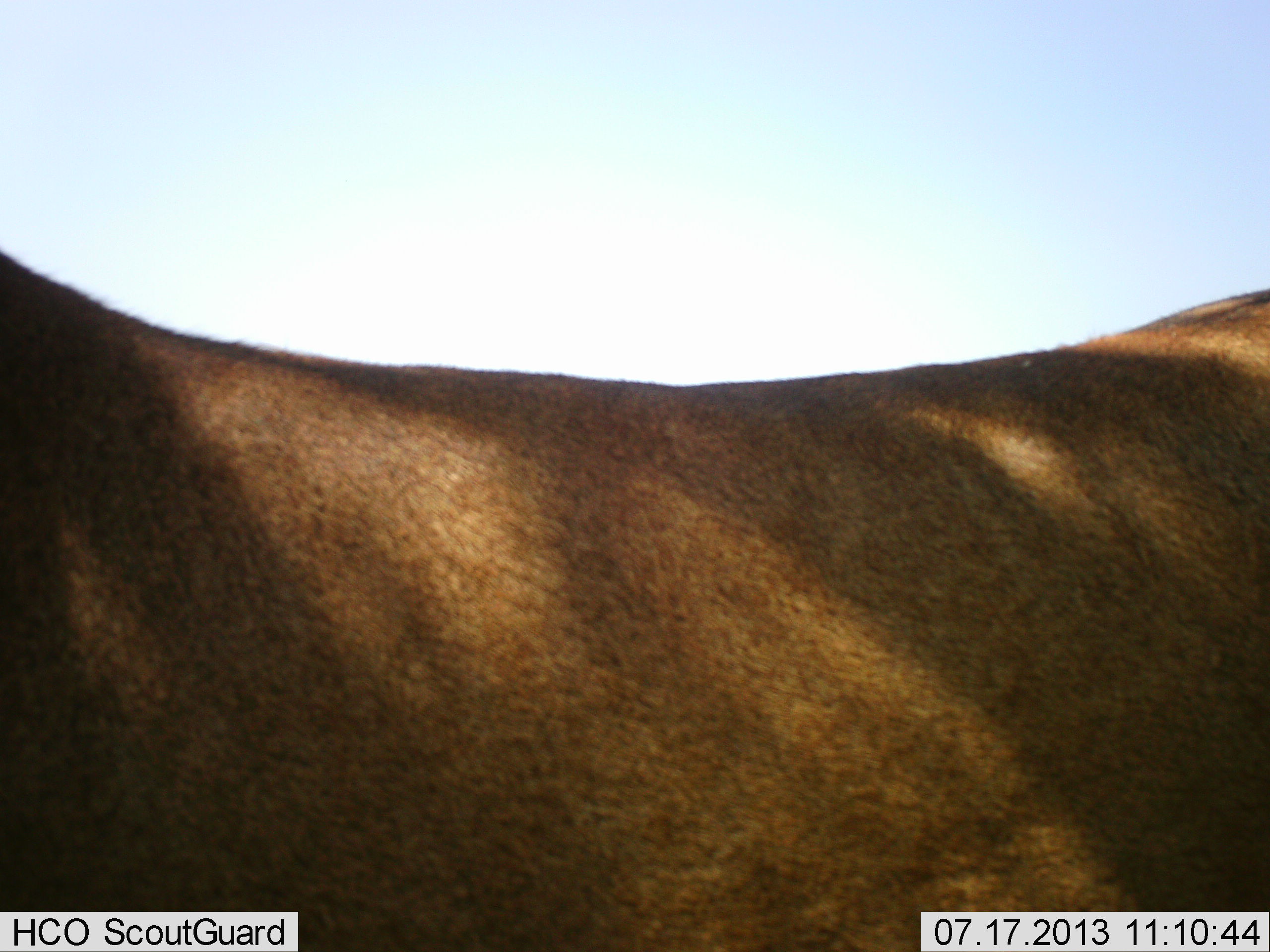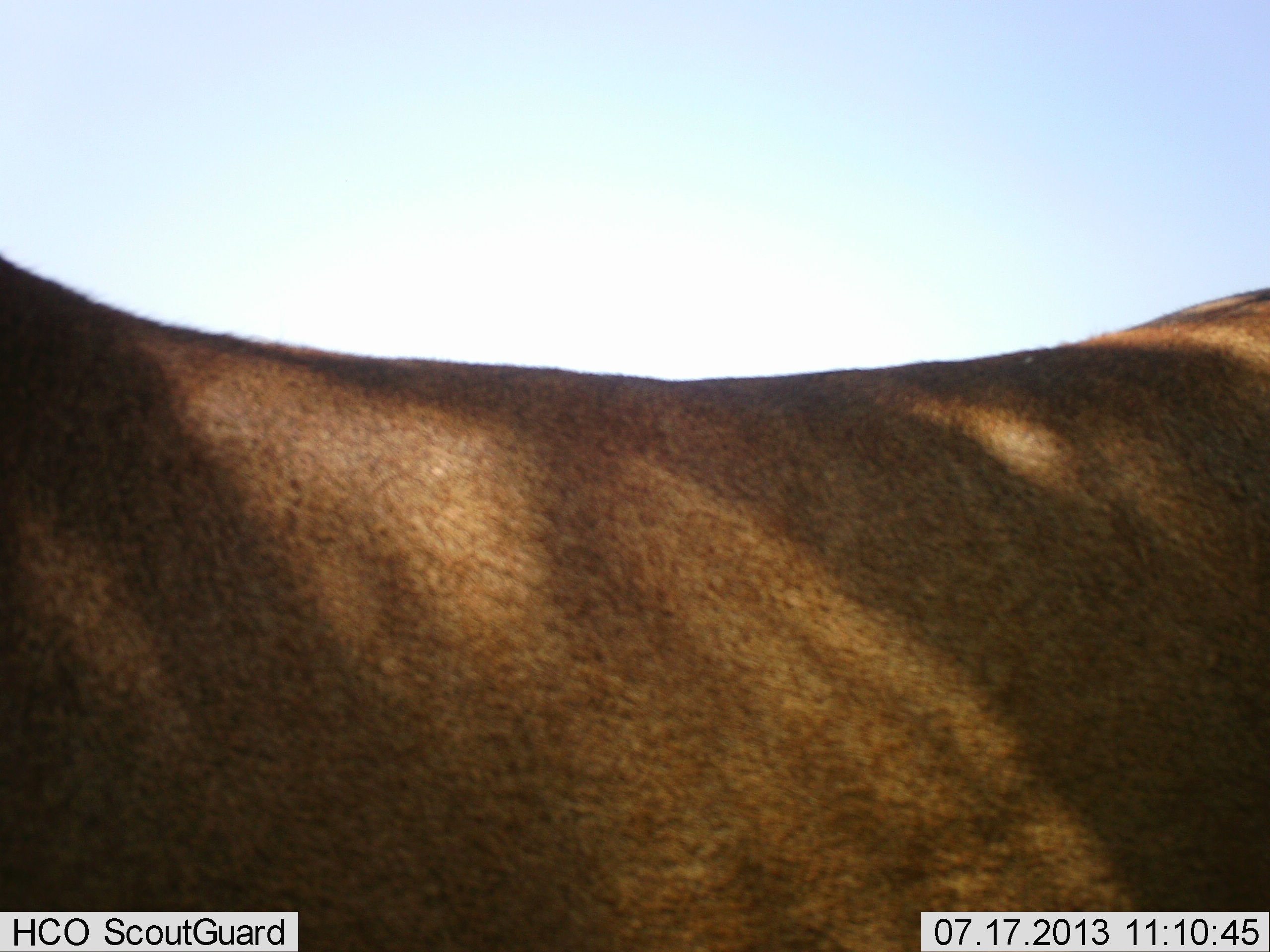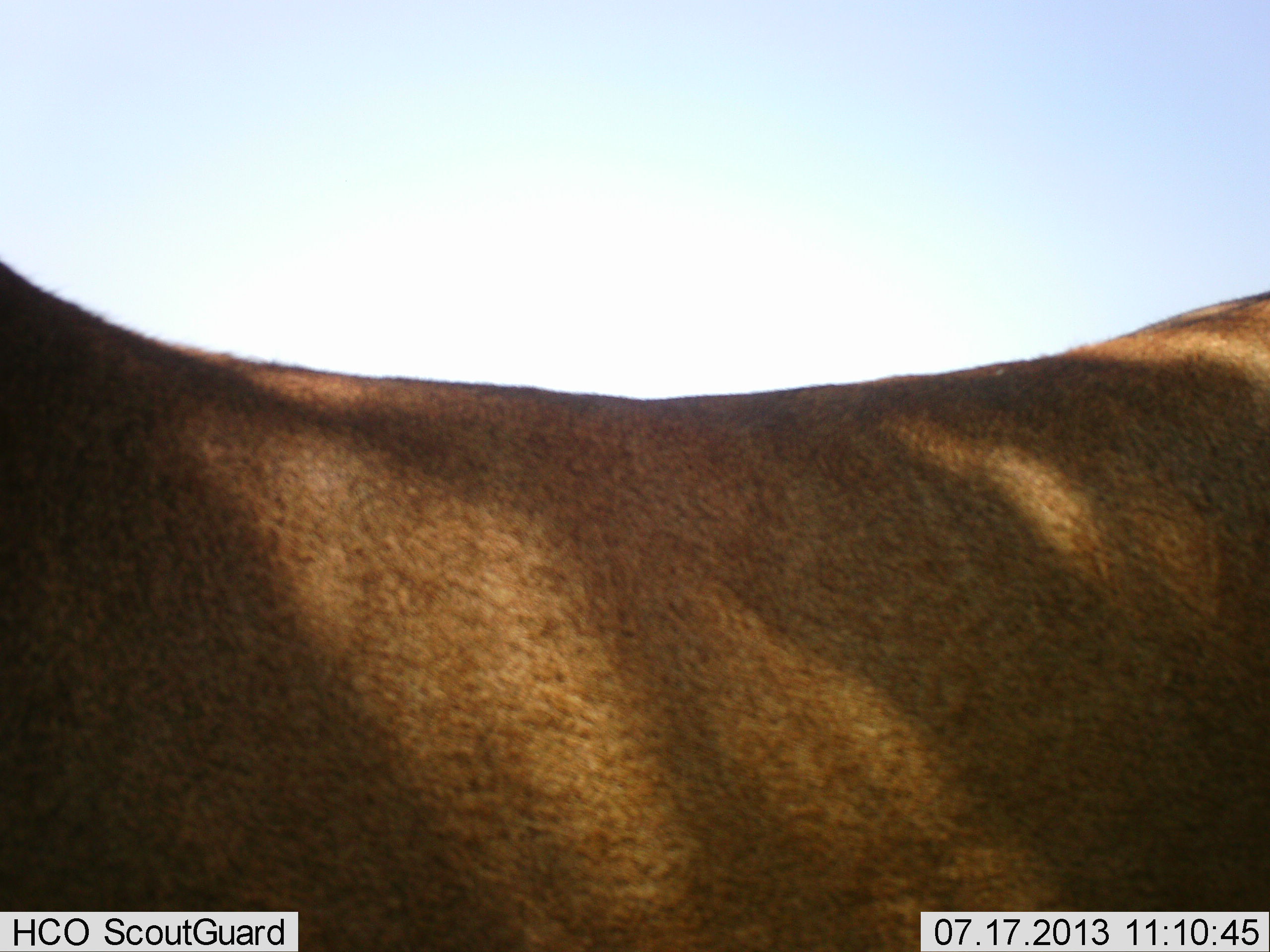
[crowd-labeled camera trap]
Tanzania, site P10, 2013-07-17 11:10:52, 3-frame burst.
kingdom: Animalia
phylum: Chordata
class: Mammalia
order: Carnivora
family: Felidae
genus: Panthera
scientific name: Panthera leo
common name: lion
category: lionfemale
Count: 1.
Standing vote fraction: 100%.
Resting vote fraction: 0%.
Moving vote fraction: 0%.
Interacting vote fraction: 0%.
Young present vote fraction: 0%.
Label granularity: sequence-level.